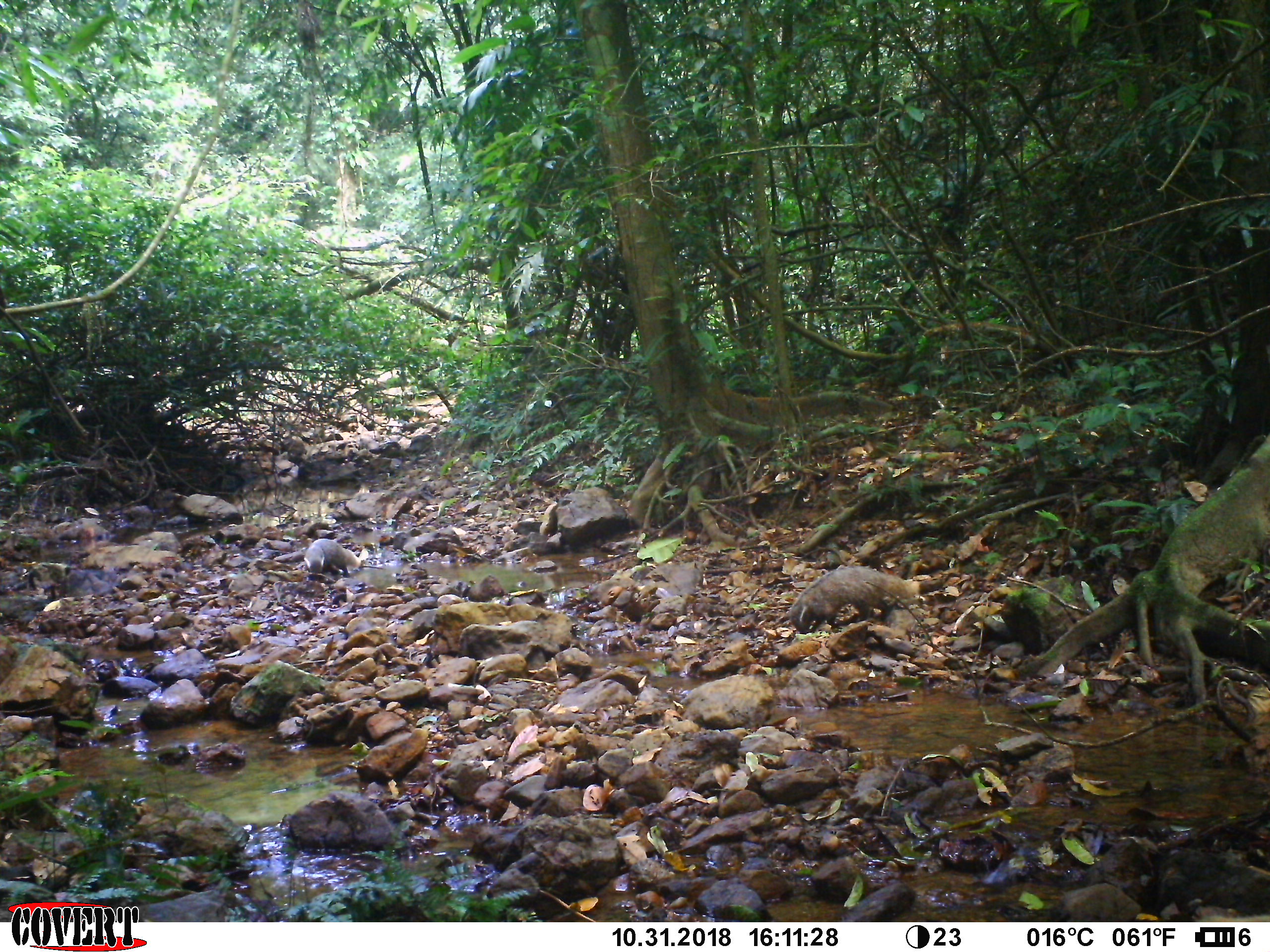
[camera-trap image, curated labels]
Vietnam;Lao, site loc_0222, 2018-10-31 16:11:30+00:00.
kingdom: Animalia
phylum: Chordata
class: Mammalia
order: Carnivora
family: Herpestidae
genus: Urva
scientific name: Urva urva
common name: crab-eating mongoose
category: crab eating mongoose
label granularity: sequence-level